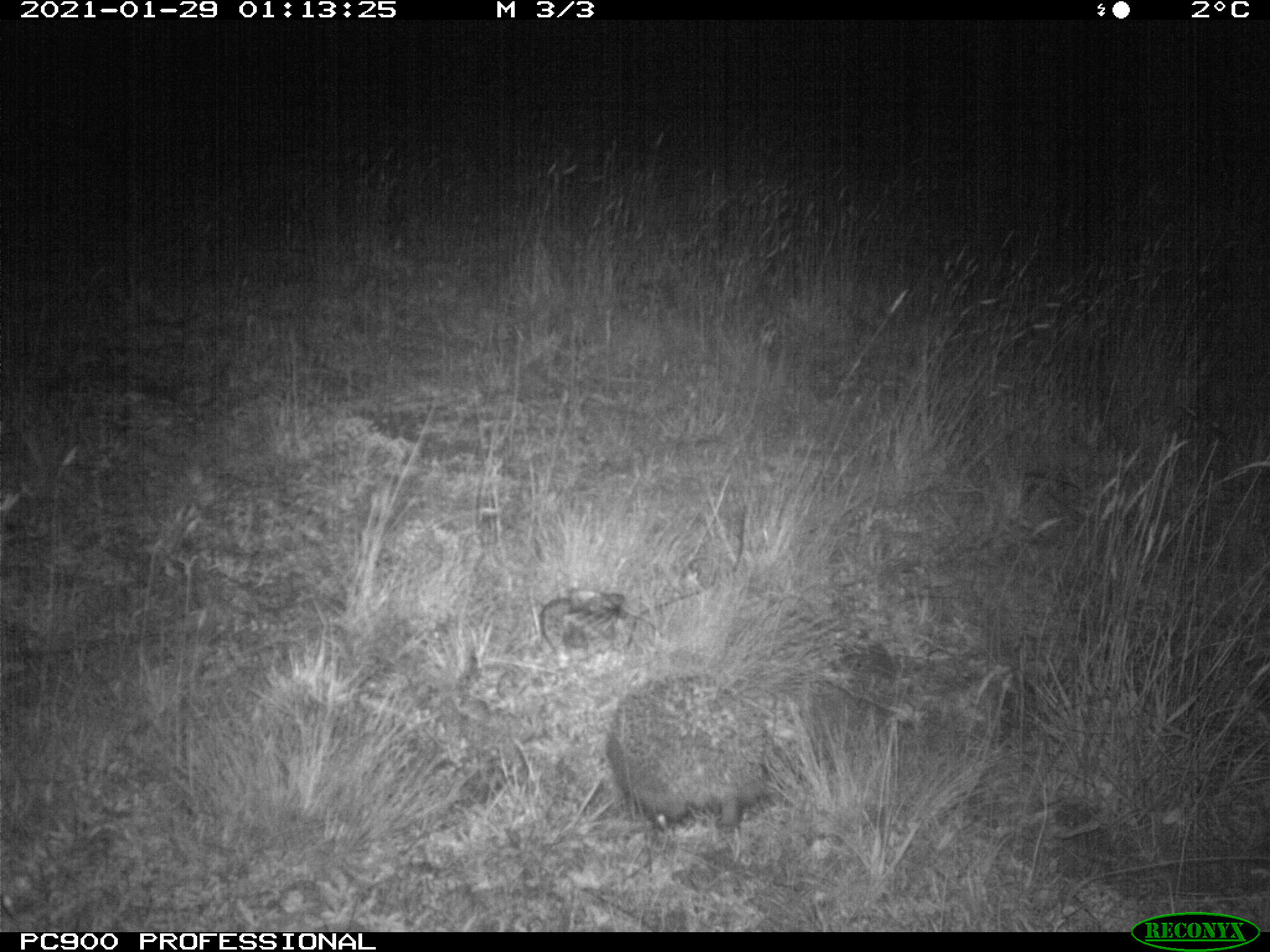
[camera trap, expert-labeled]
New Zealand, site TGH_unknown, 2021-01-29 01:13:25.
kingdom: Animalia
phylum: Chordata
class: Mammalia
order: Eulipotyphla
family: Erinaceidae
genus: Erinaceus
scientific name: Erinaceus europaeus europaeus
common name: european hedgehog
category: hedgehog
Hedgehog (european hedgehog) (Erinaceus europaeus europaeus).